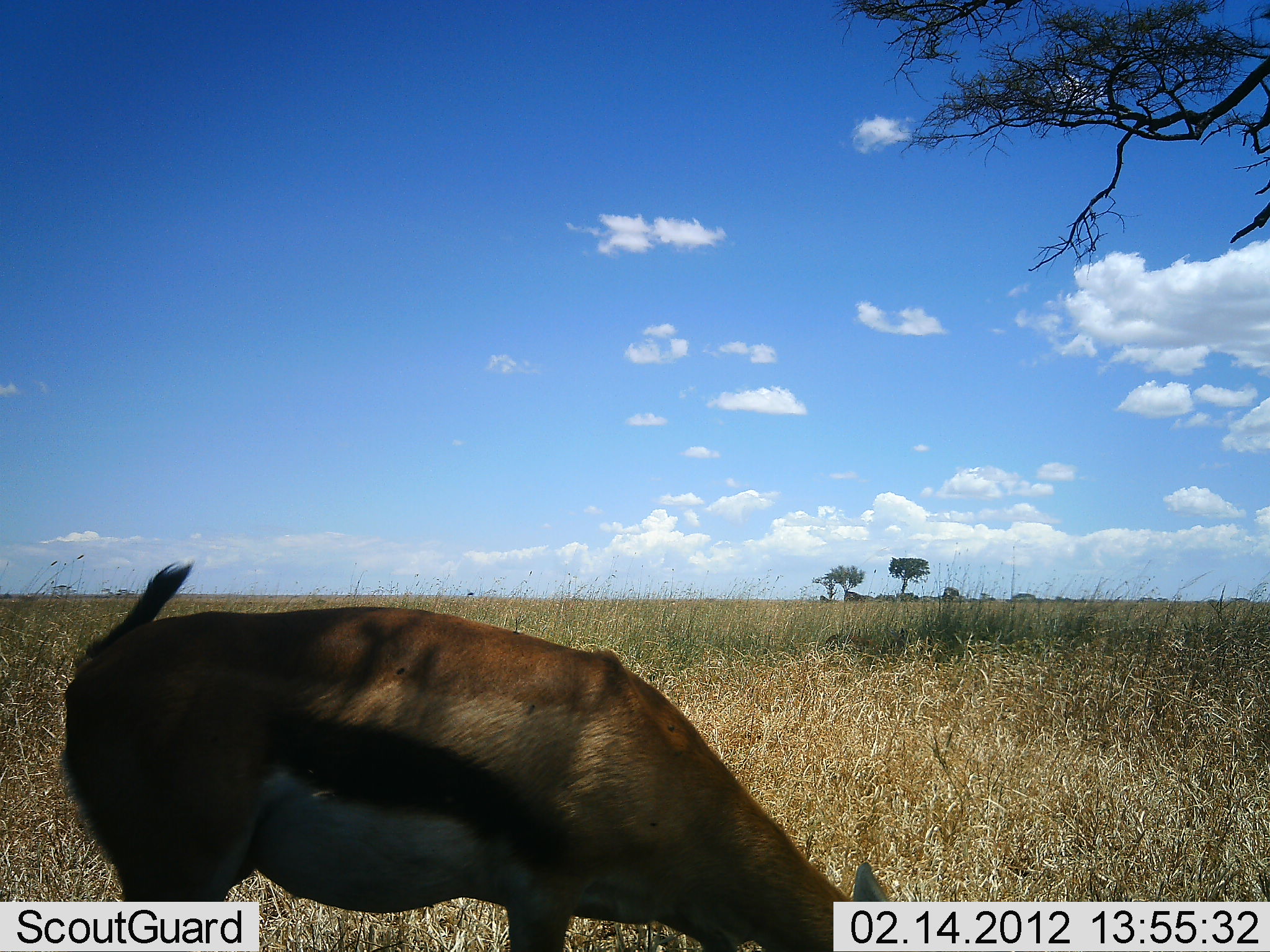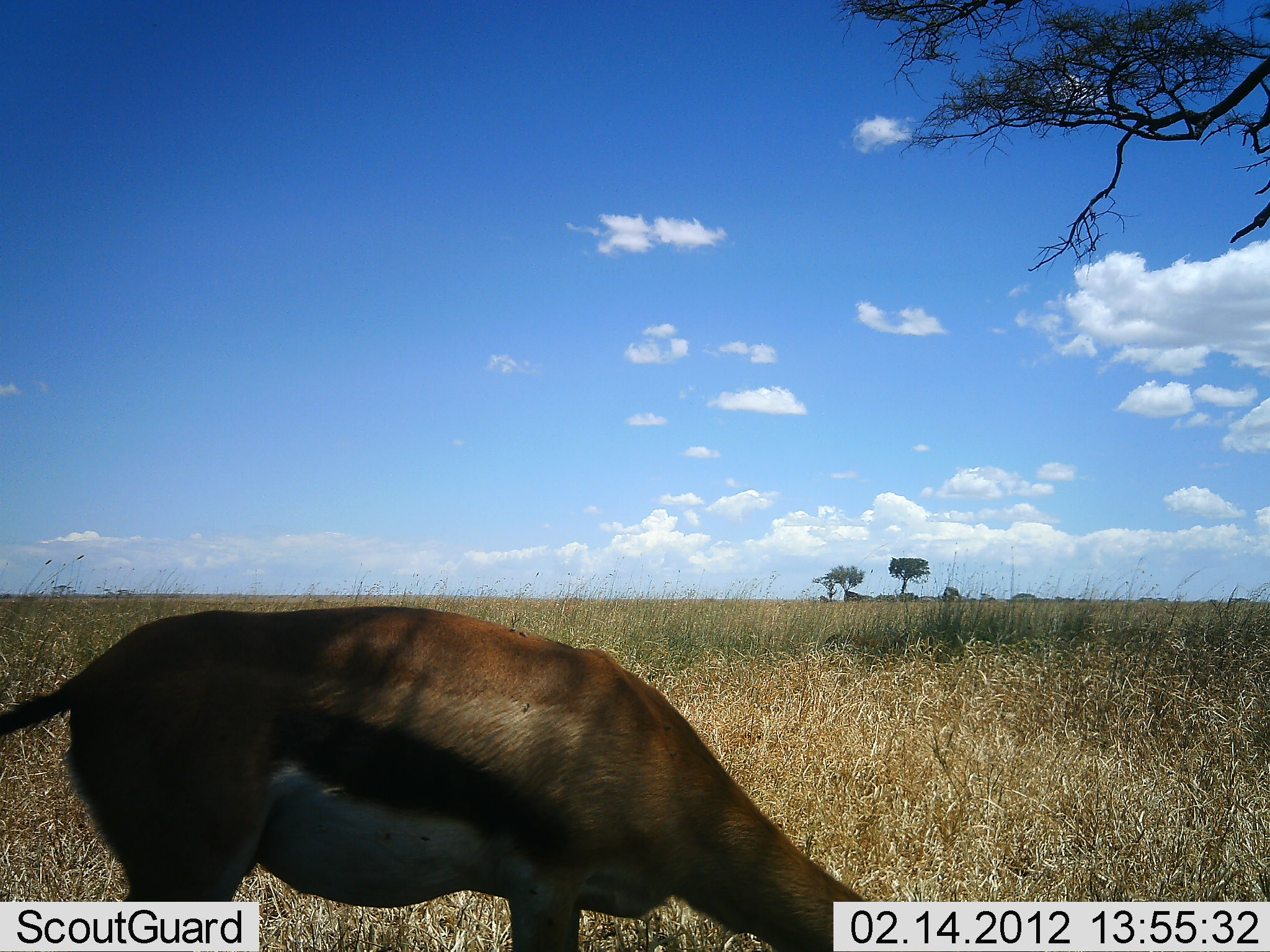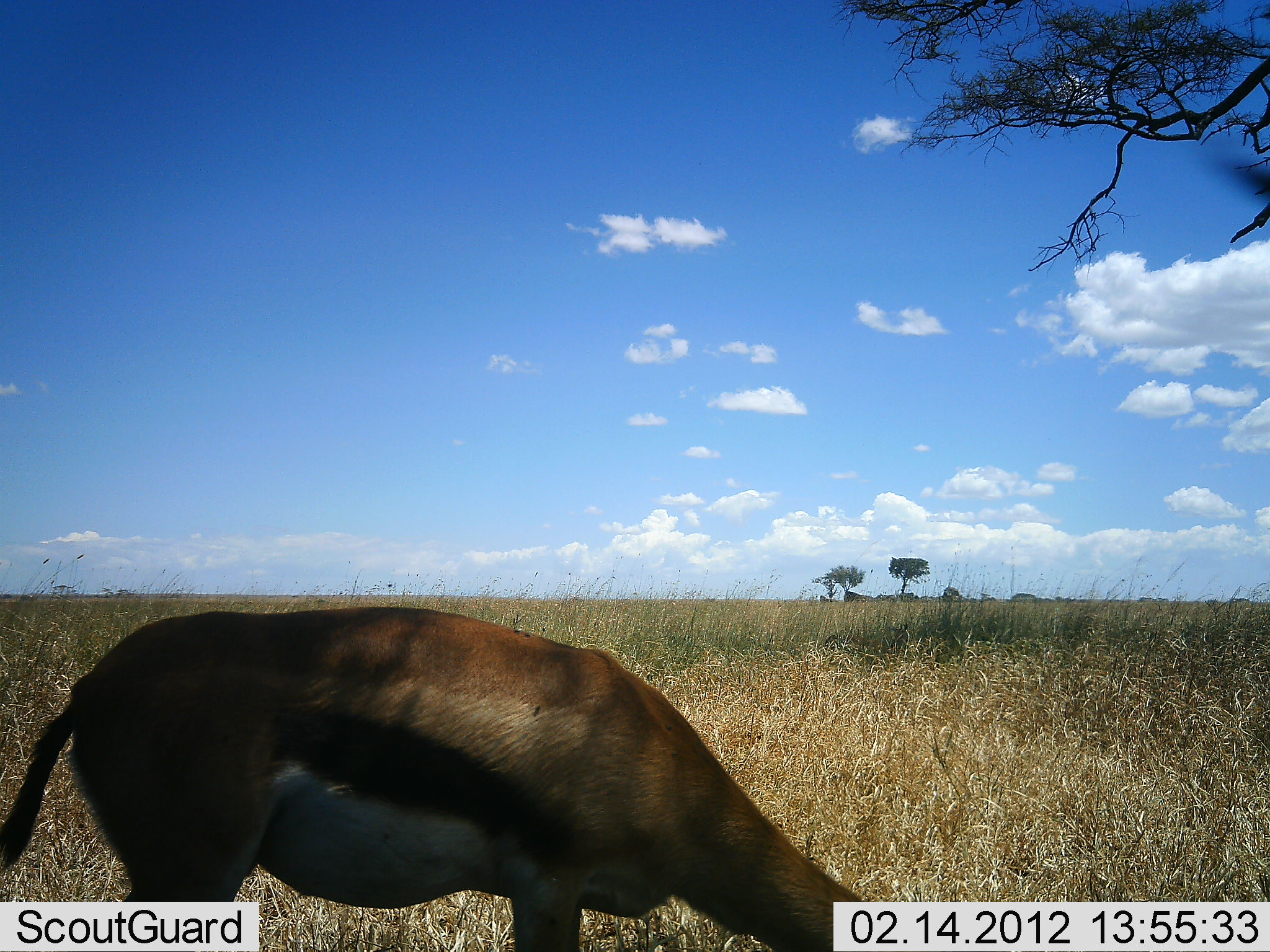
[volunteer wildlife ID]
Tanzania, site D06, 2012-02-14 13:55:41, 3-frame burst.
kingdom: Animalia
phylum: Chordata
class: Mammalia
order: Artiodactyla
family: Bovidae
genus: Eudorcas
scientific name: Eudorcas thomsonii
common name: thomson's gazelle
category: gazellethomsons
Gazellethomsons (thomson's gazelle) (Eudorcas thomsonii), count 1. Behavior (volunteer vote fractions): standing 31%, resting 0%, moving 0%, interacting 0%. Young present (vote fraction): 0%. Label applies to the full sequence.